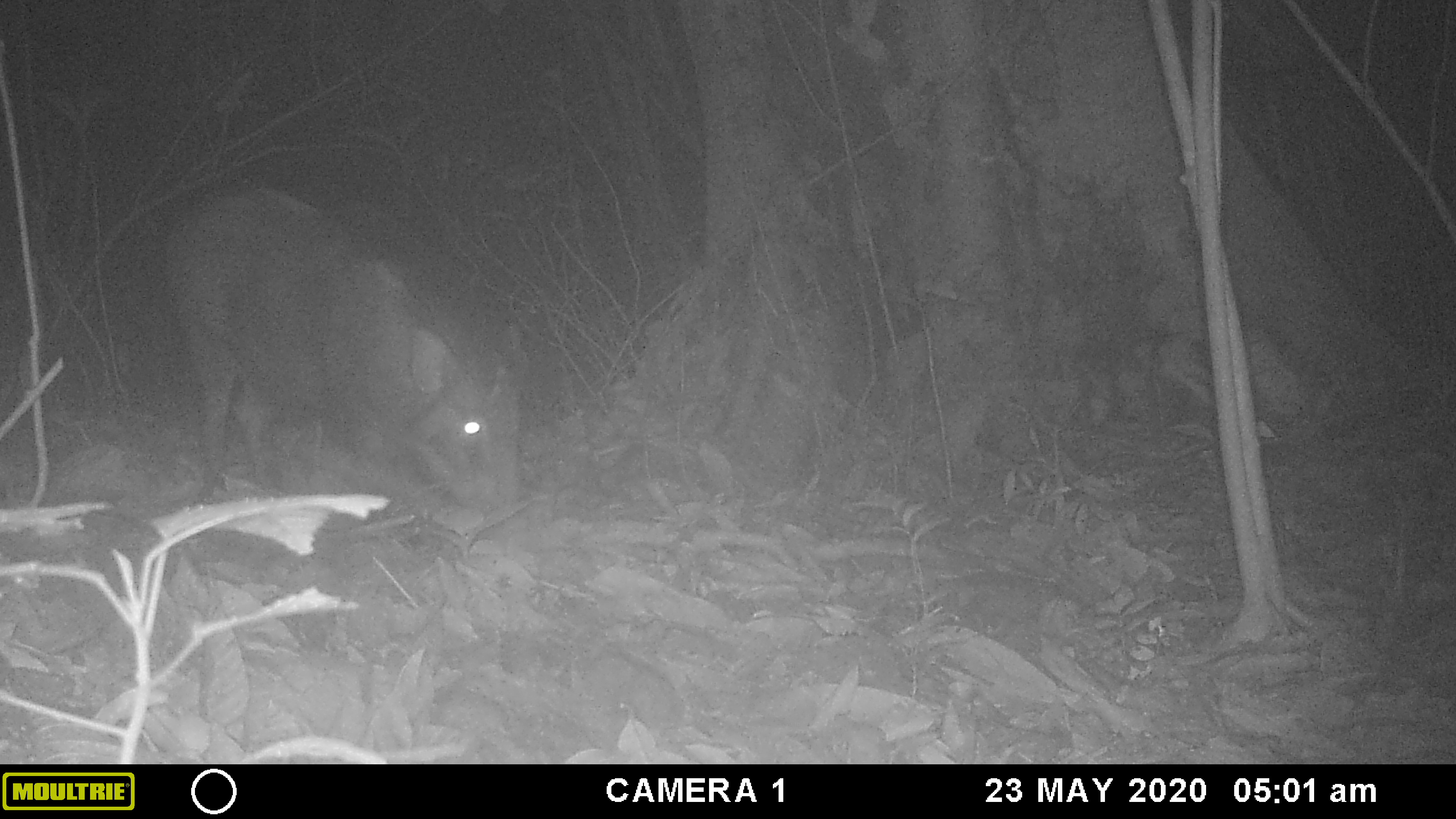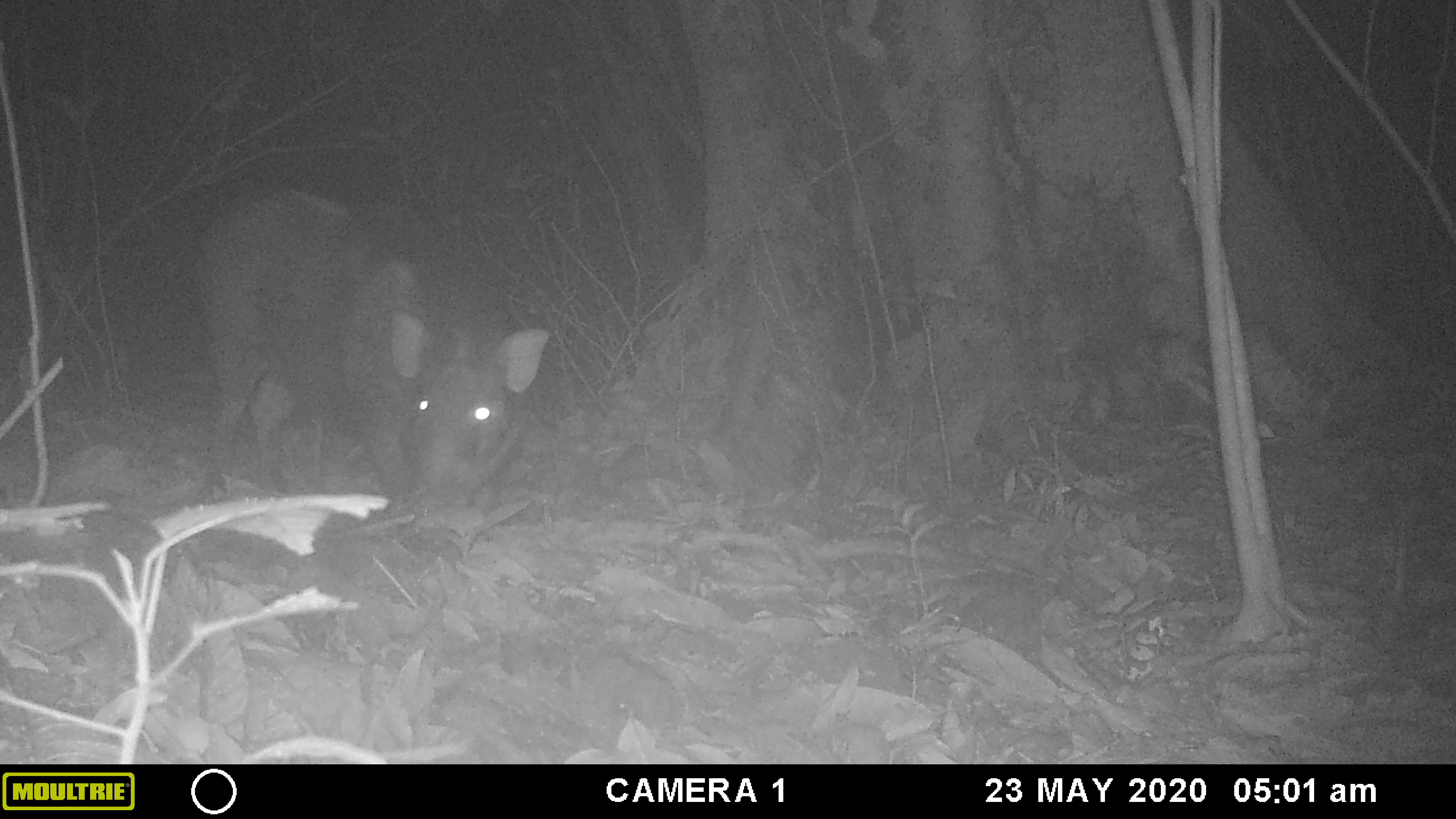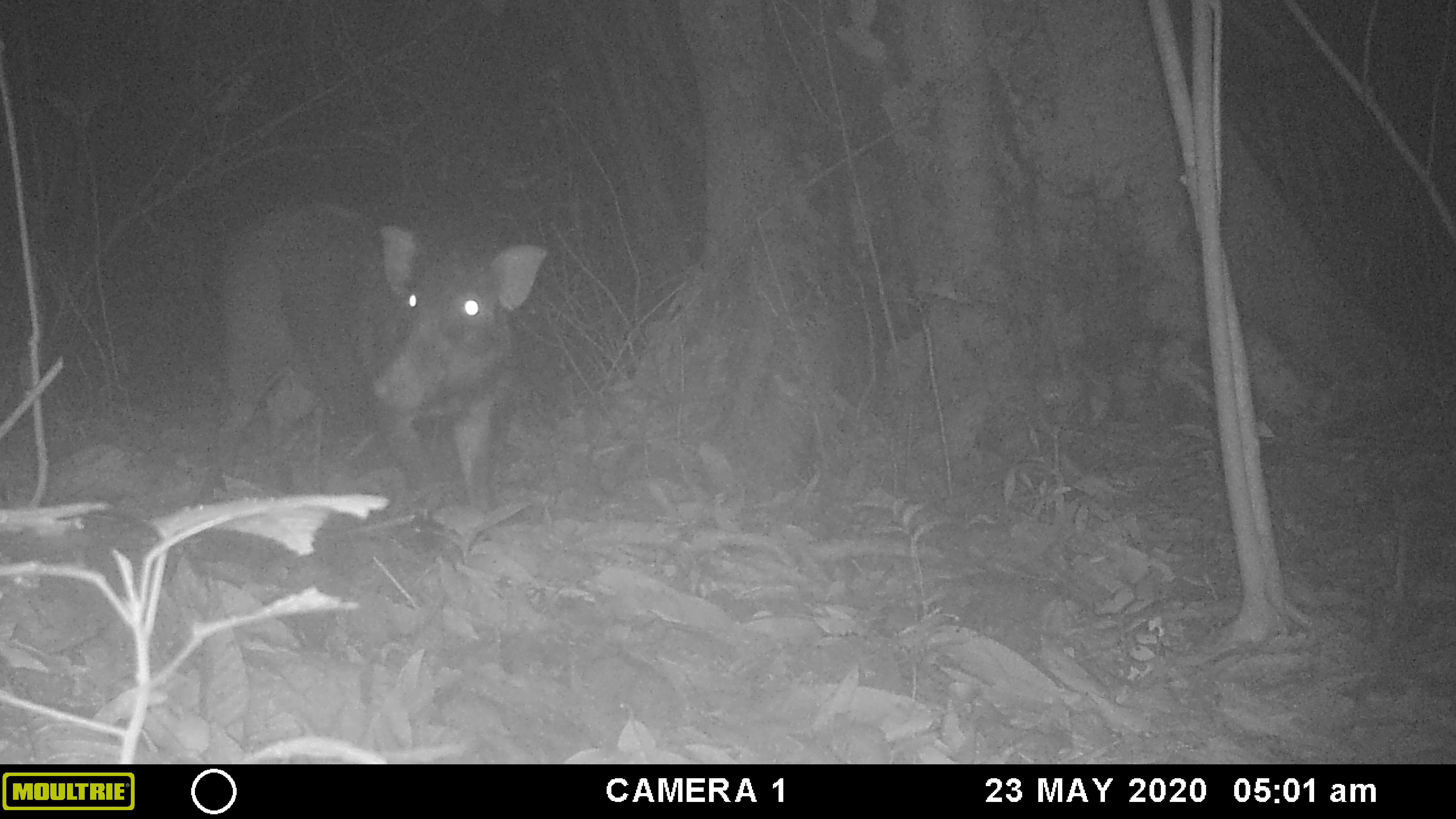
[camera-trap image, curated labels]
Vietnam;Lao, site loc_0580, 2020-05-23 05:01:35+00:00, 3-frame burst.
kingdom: Animalia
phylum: Chordata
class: Mammalia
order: Artiodactyla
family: Suidae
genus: Sus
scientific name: Sus scrofa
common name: eurasian wild pig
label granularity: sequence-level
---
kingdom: Animalia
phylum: Arthropoda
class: Insecta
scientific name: Insecta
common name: insect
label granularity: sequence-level